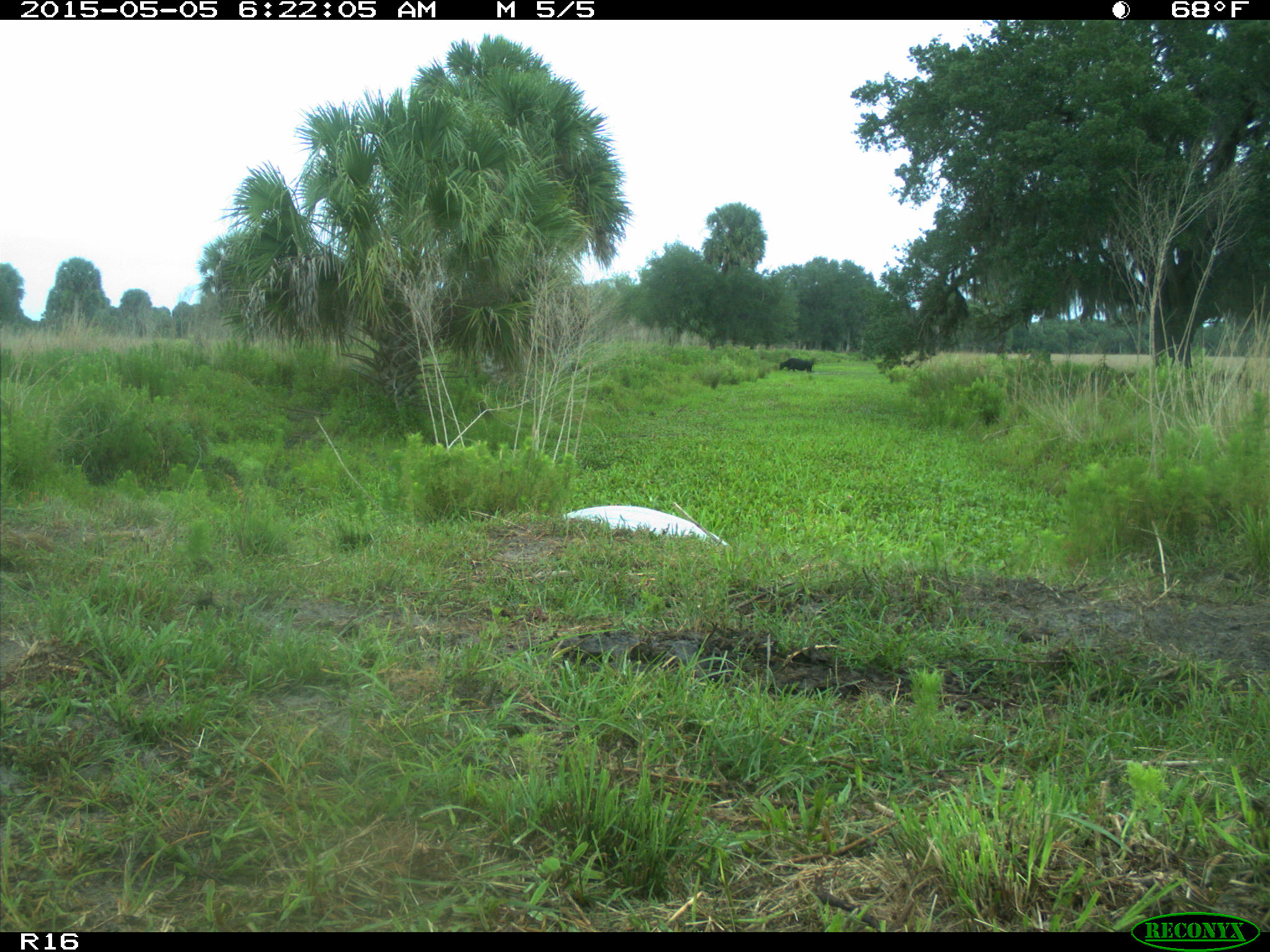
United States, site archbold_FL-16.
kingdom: Animalia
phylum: Chordata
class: Mammalia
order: Artiodactyla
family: Bovidae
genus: Bos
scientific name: Bos taurus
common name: domestic cow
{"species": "Bos taurus (domestic cow)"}